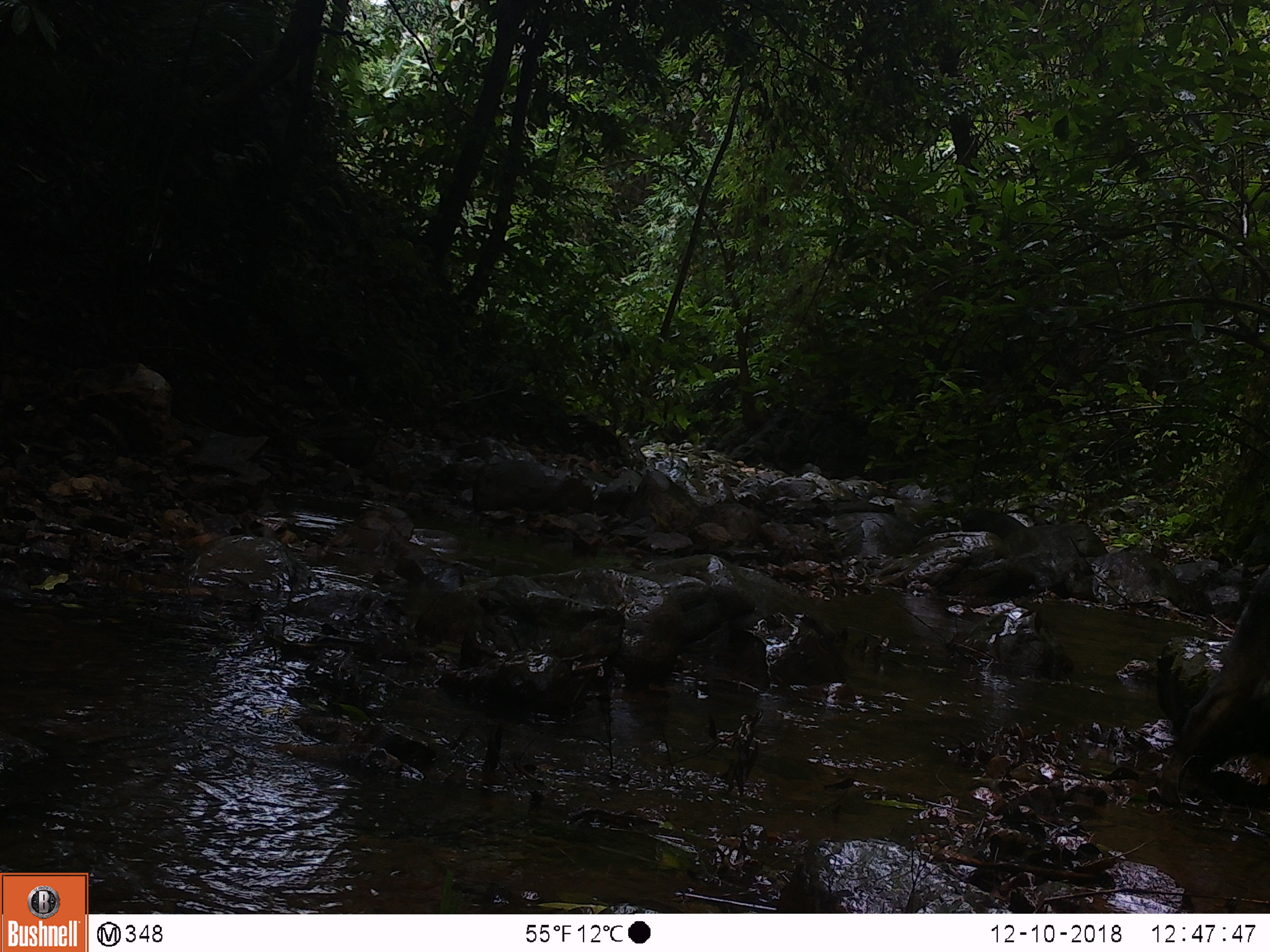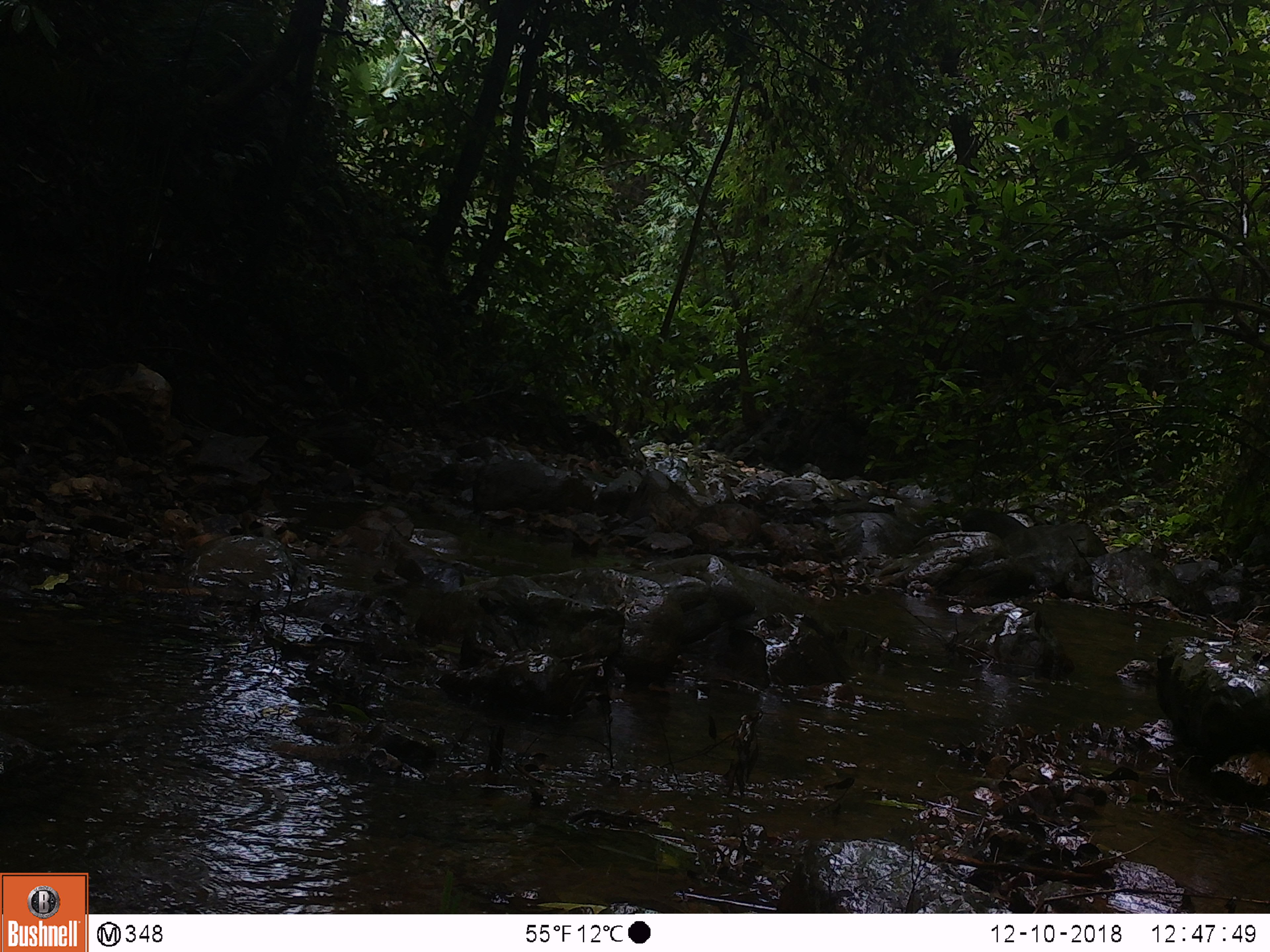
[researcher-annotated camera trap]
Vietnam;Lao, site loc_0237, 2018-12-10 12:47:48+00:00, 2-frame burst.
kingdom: Animalia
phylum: Chordata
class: Mammalia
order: Artiodactyla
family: Suidae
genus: Sus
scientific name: Sus scrofa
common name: eurasian wild pig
Eurasian wild pig (Sus scrofa). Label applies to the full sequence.